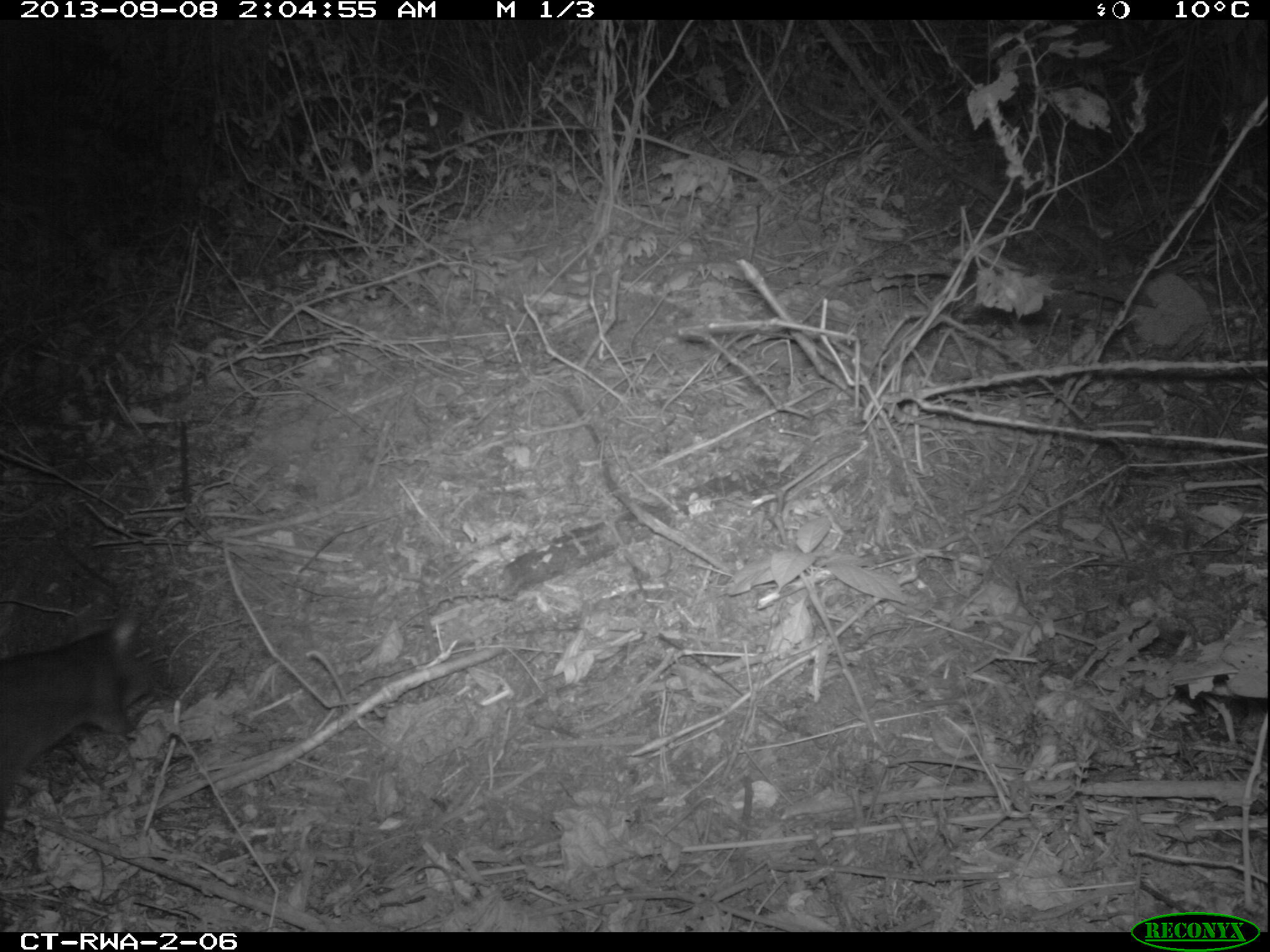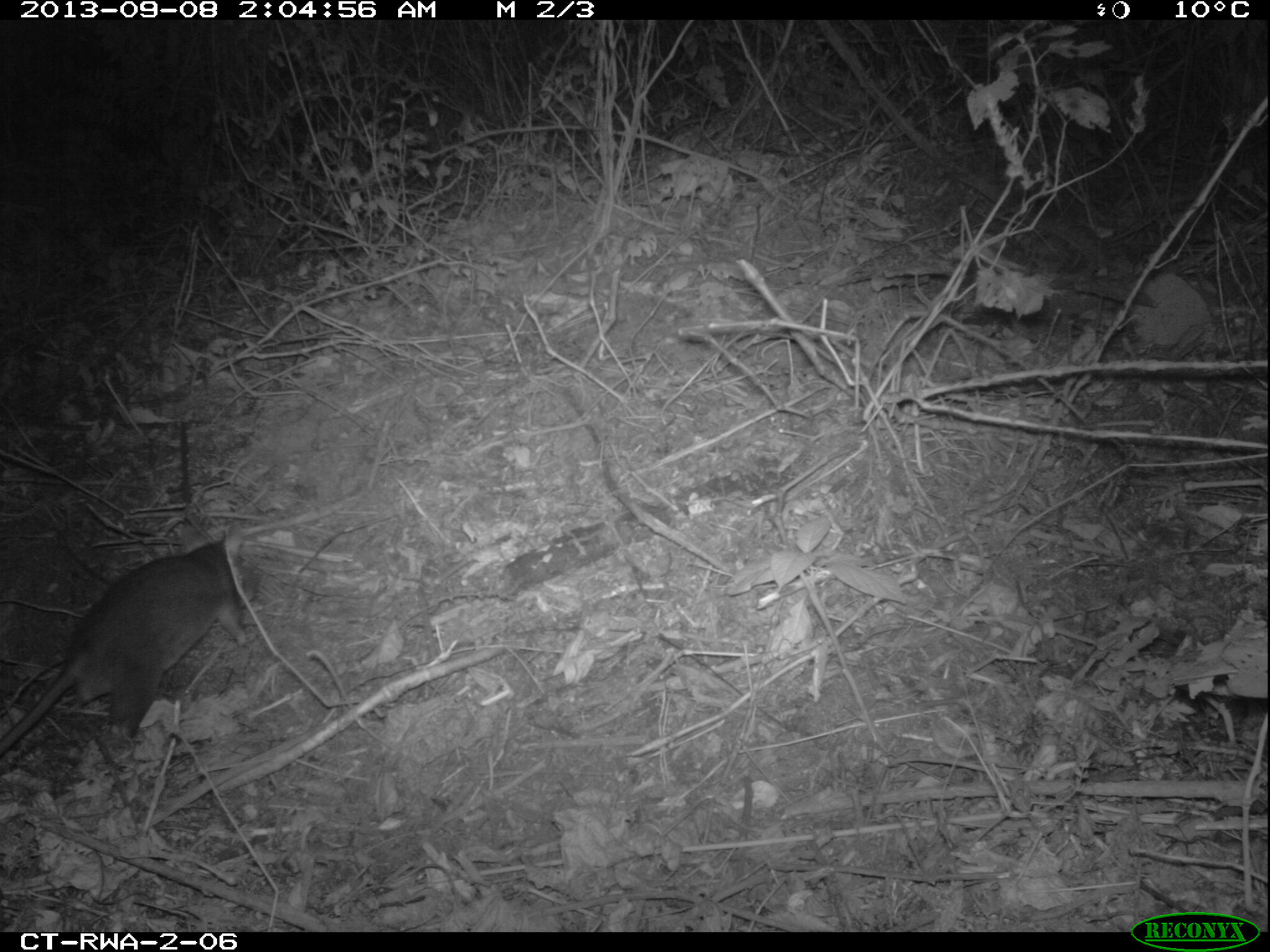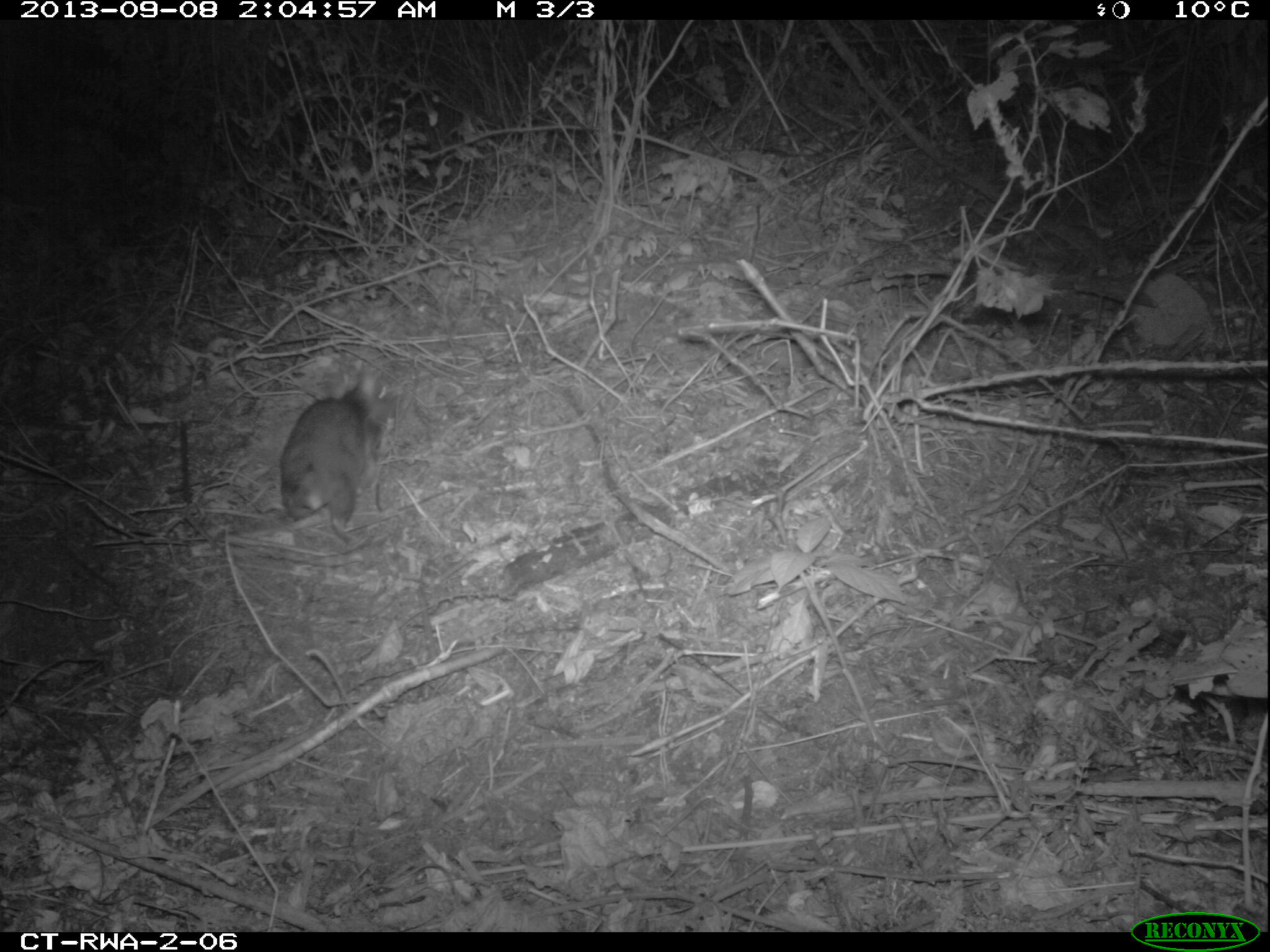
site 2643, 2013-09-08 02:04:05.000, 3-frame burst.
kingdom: Animalia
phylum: Chordata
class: Mammalia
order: Rodentia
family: Nesomyidae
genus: Cricetomys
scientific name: Cricetomys gambianus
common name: african giant pouched rat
Cricetomys gambianus (african giant pouched rat), count 1.